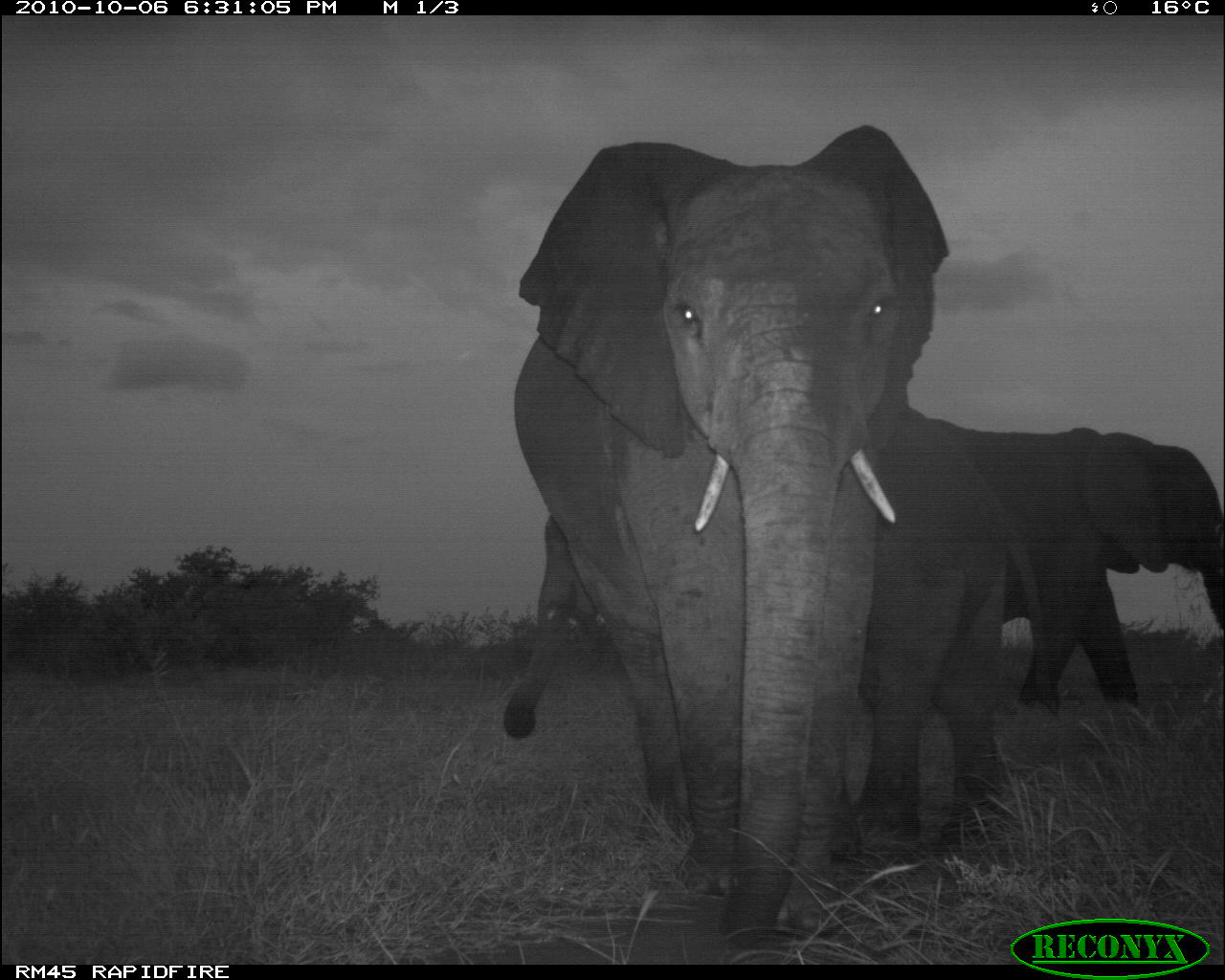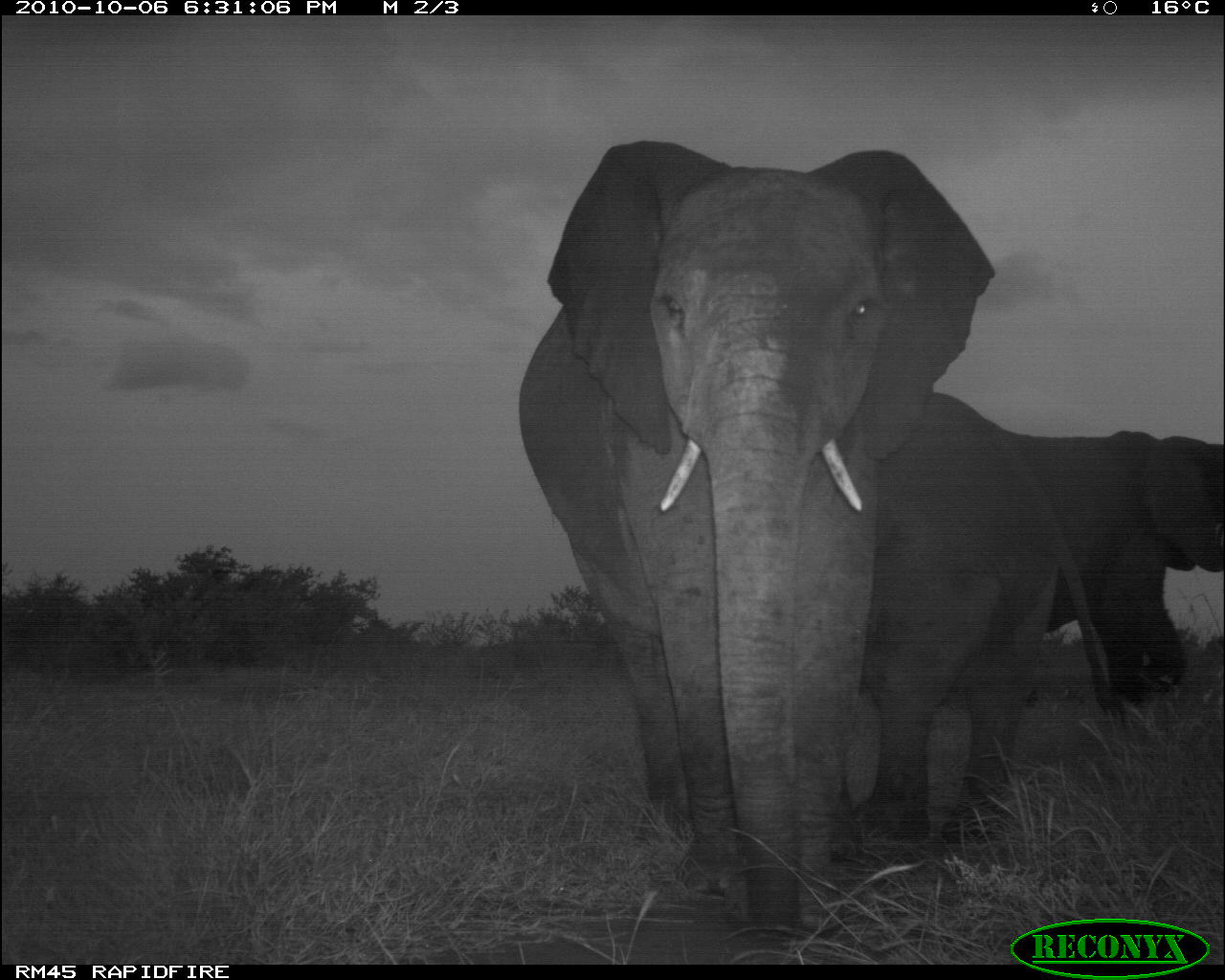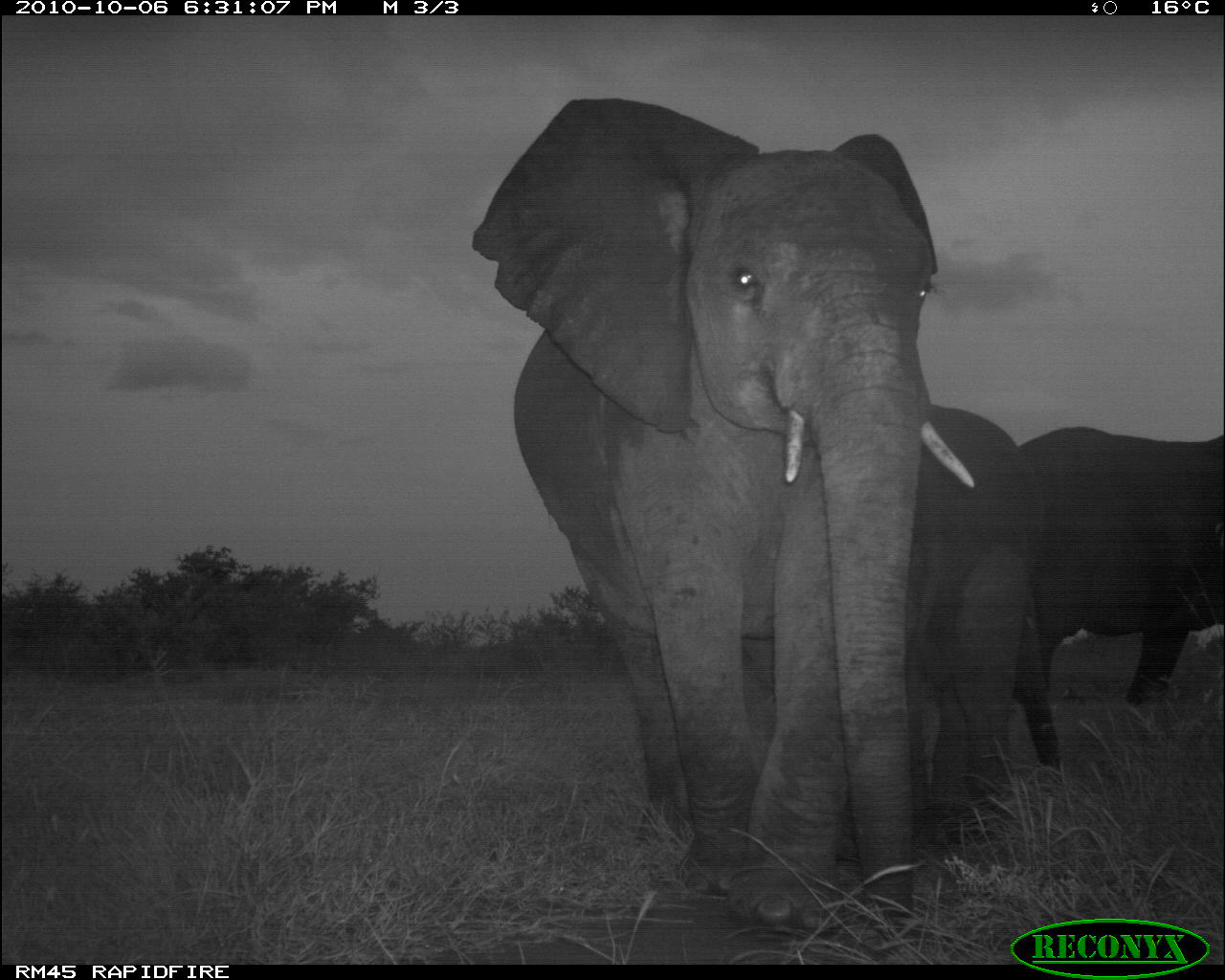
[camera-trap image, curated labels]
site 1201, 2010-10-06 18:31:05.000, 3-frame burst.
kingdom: Animalia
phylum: Chordata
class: Mammalia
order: Proboscidea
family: Elephantidae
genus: Loxodonta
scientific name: Loxodonta africana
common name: african bush elephant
Loxodonta africana (african bush elephant), count 3.